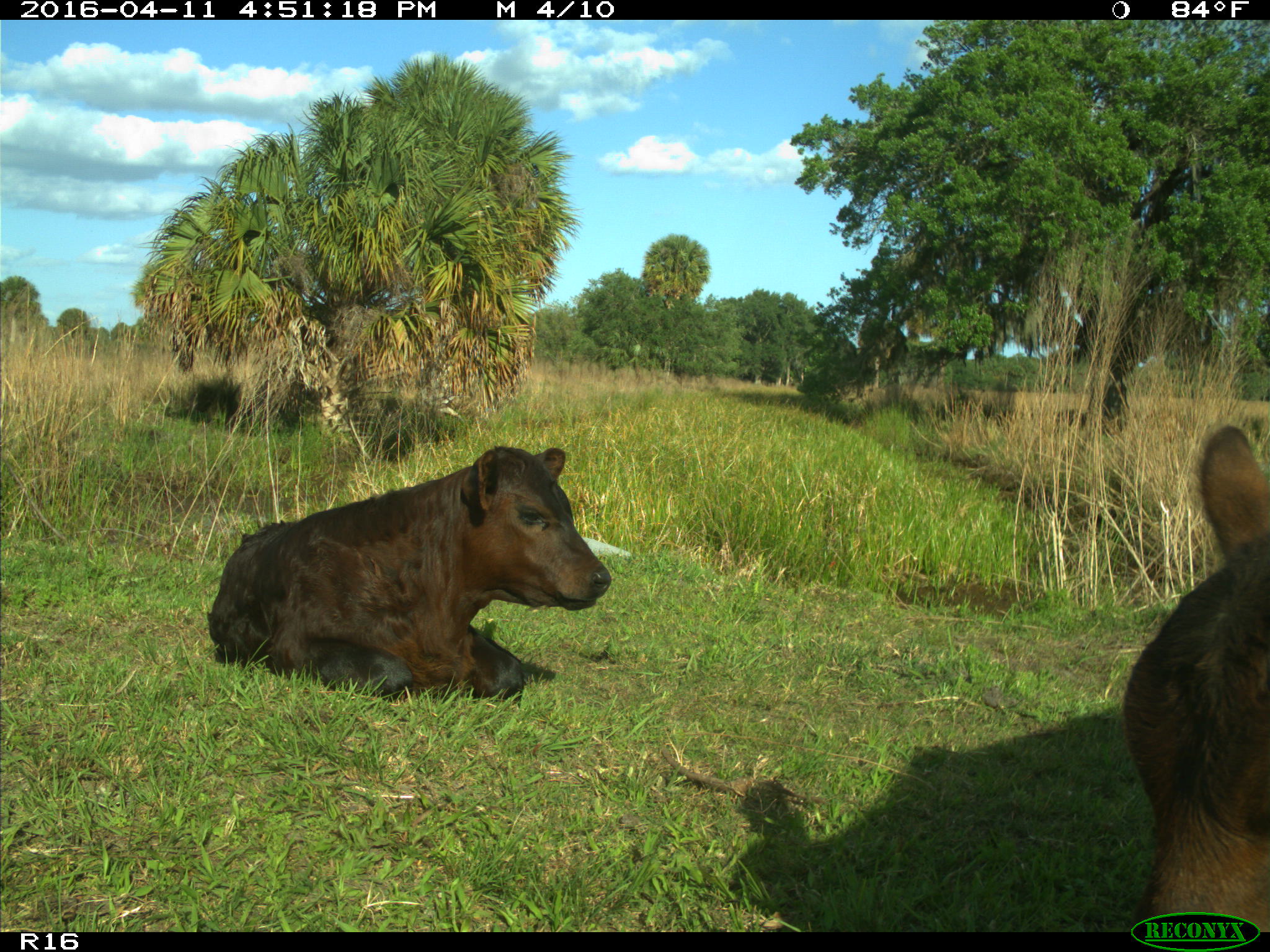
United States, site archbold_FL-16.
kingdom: Animalia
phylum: Chordata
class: Mammalia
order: Artiodactyla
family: Bovidae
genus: Bos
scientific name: Bos taurus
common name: domestic cow